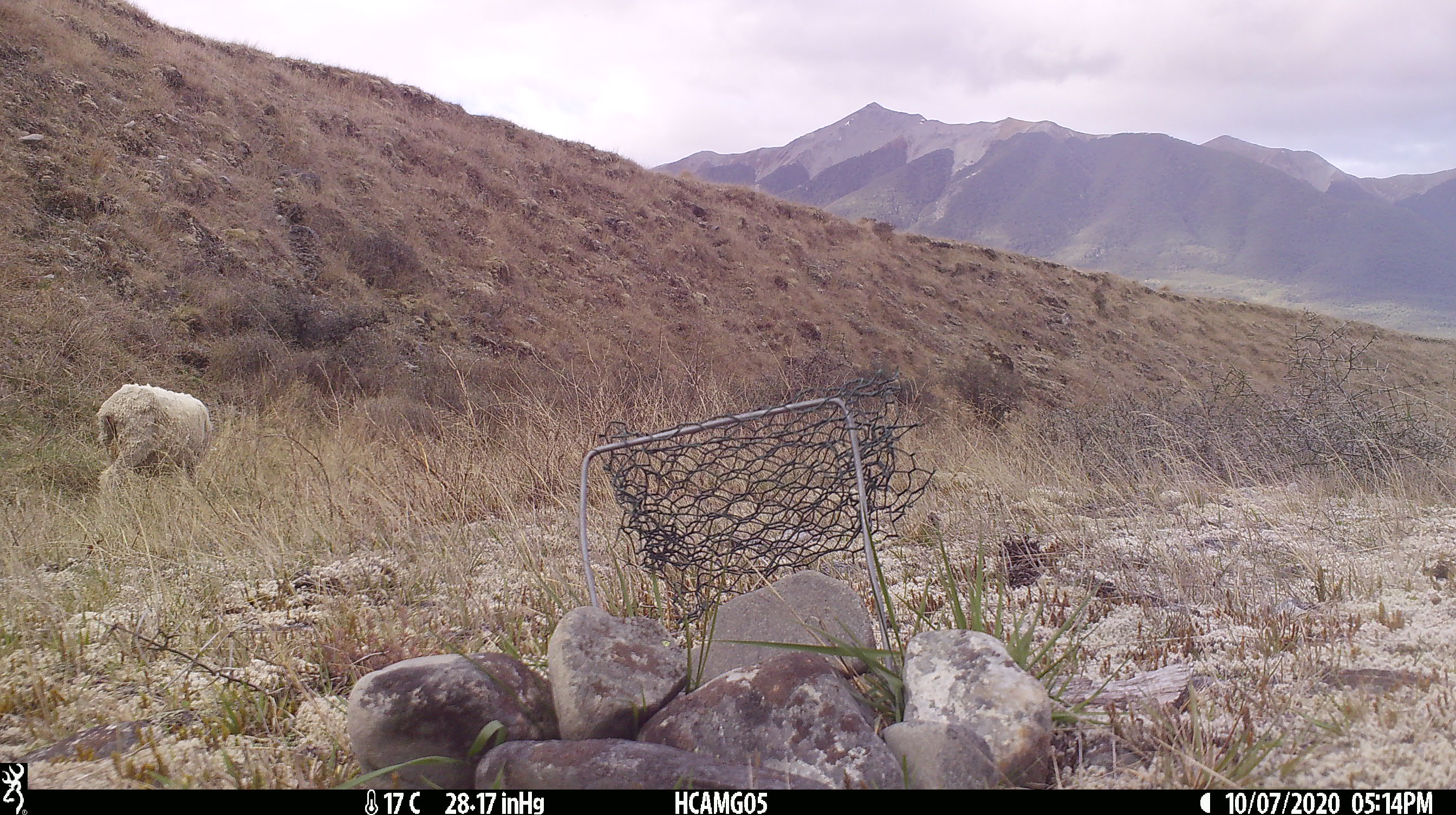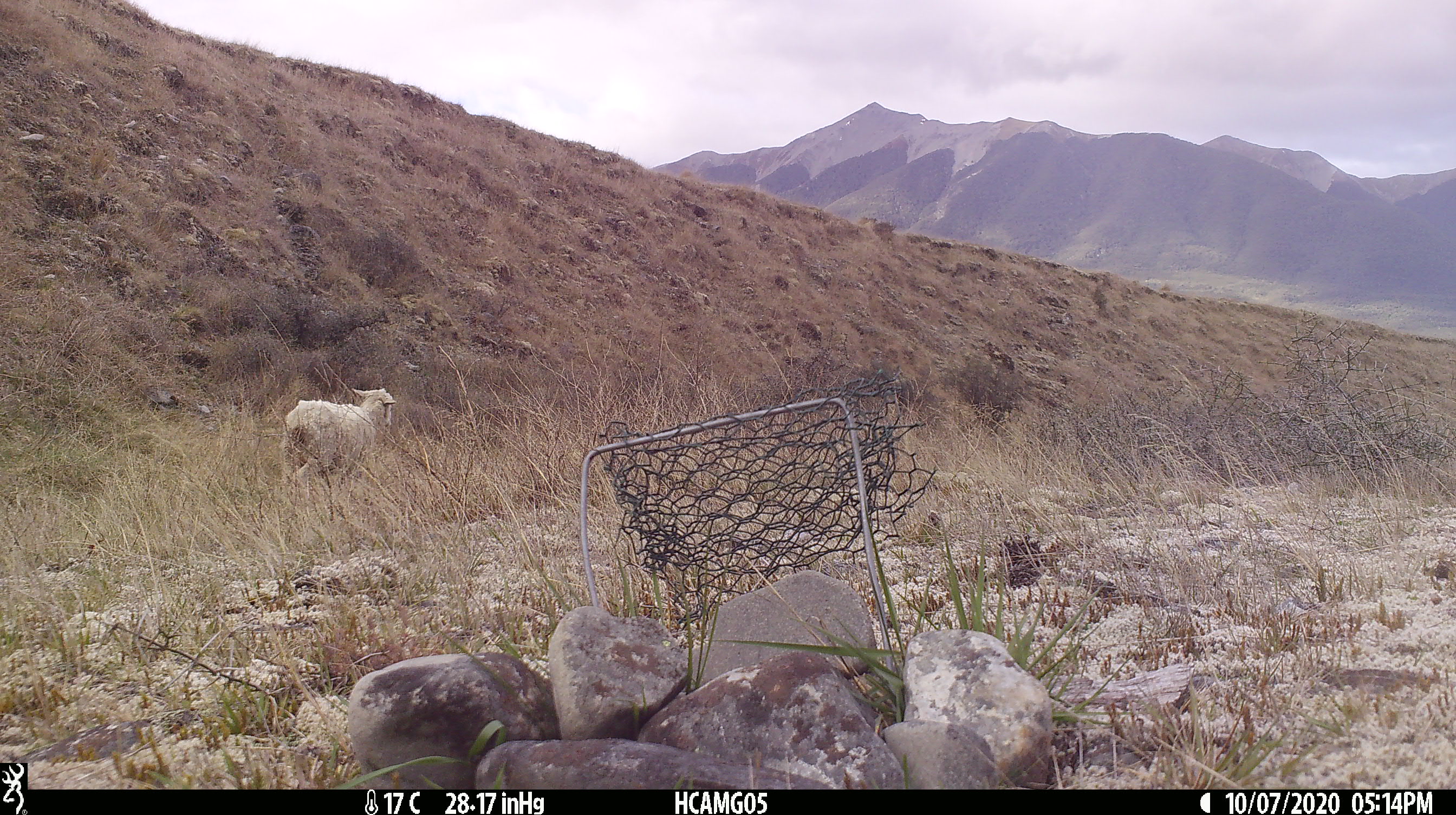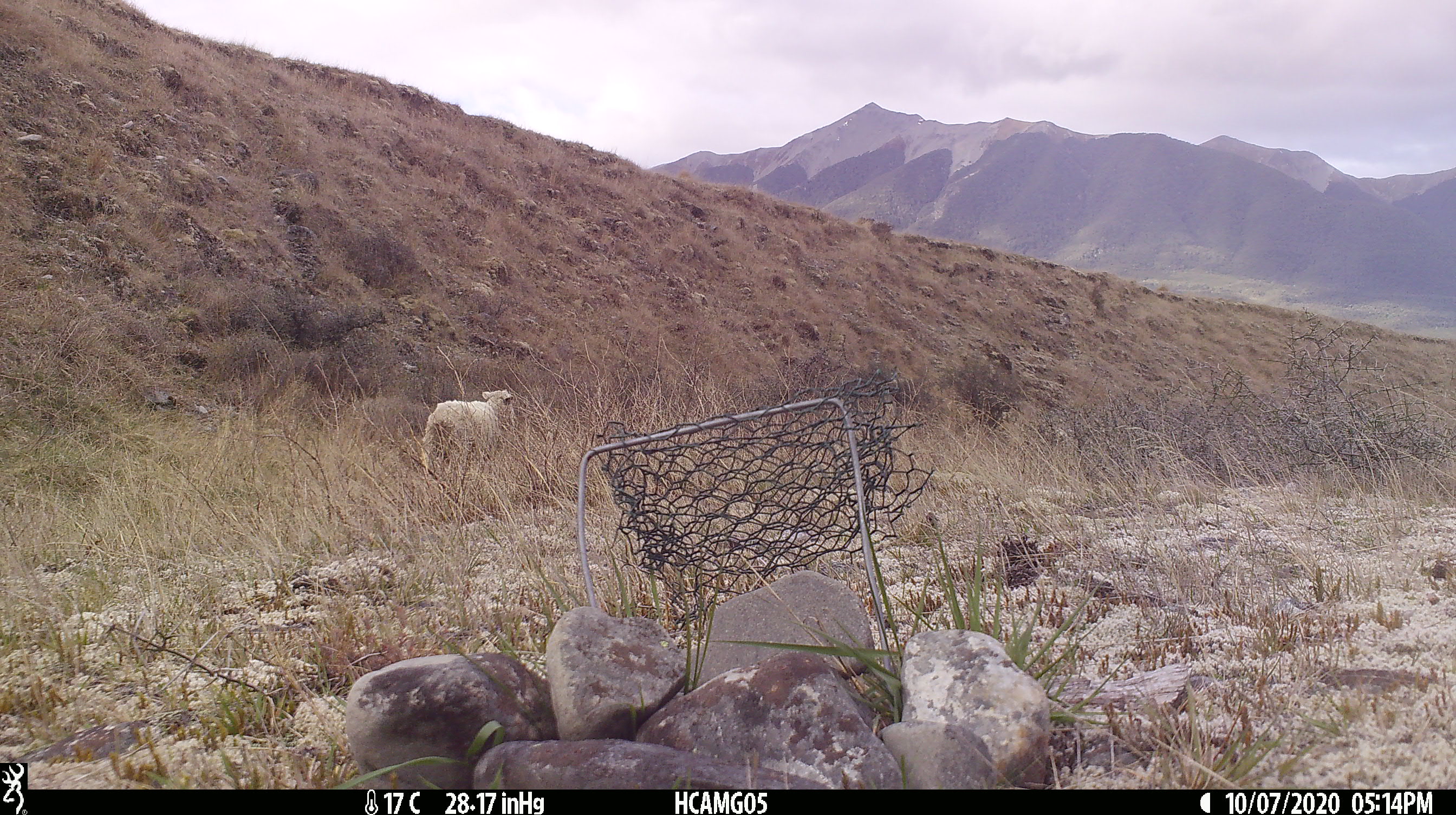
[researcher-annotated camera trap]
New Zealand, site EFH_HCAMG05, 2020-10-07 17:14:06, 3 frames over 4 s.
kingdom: Animalia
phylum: Chordata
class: Mammalia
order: Artiodactyla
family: Bovidae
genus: Ovis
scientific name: Ovis aries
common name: domestic sheep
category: sheep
Sheep (domestic sheep) (Ovis aries).